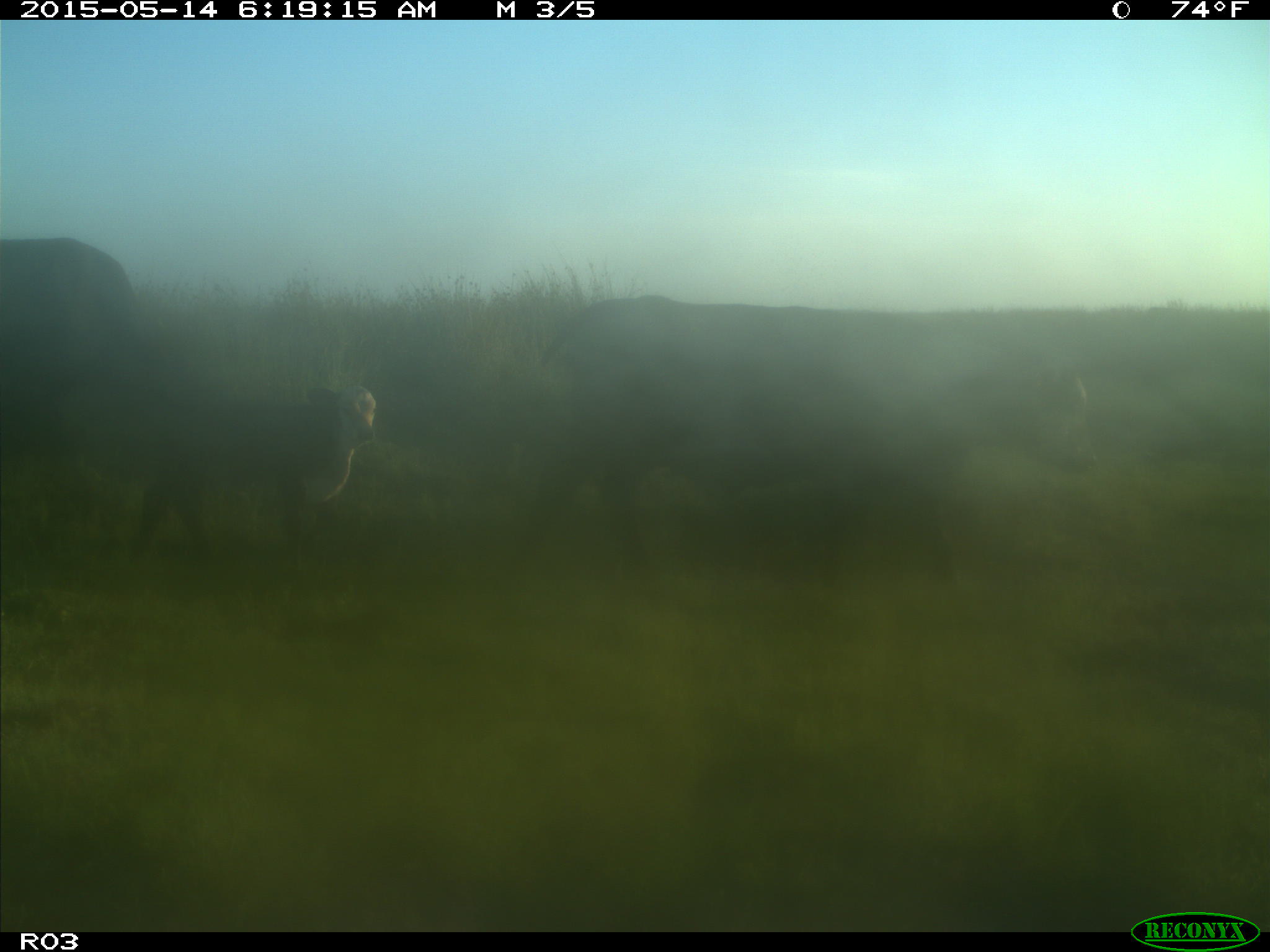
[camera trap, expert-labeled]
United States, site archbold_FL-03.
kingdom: Animalia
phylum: Chordata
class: Mammalia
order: Artiodactyla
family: Bovidae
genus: Bos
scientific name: Bos taurus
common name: domestic cow